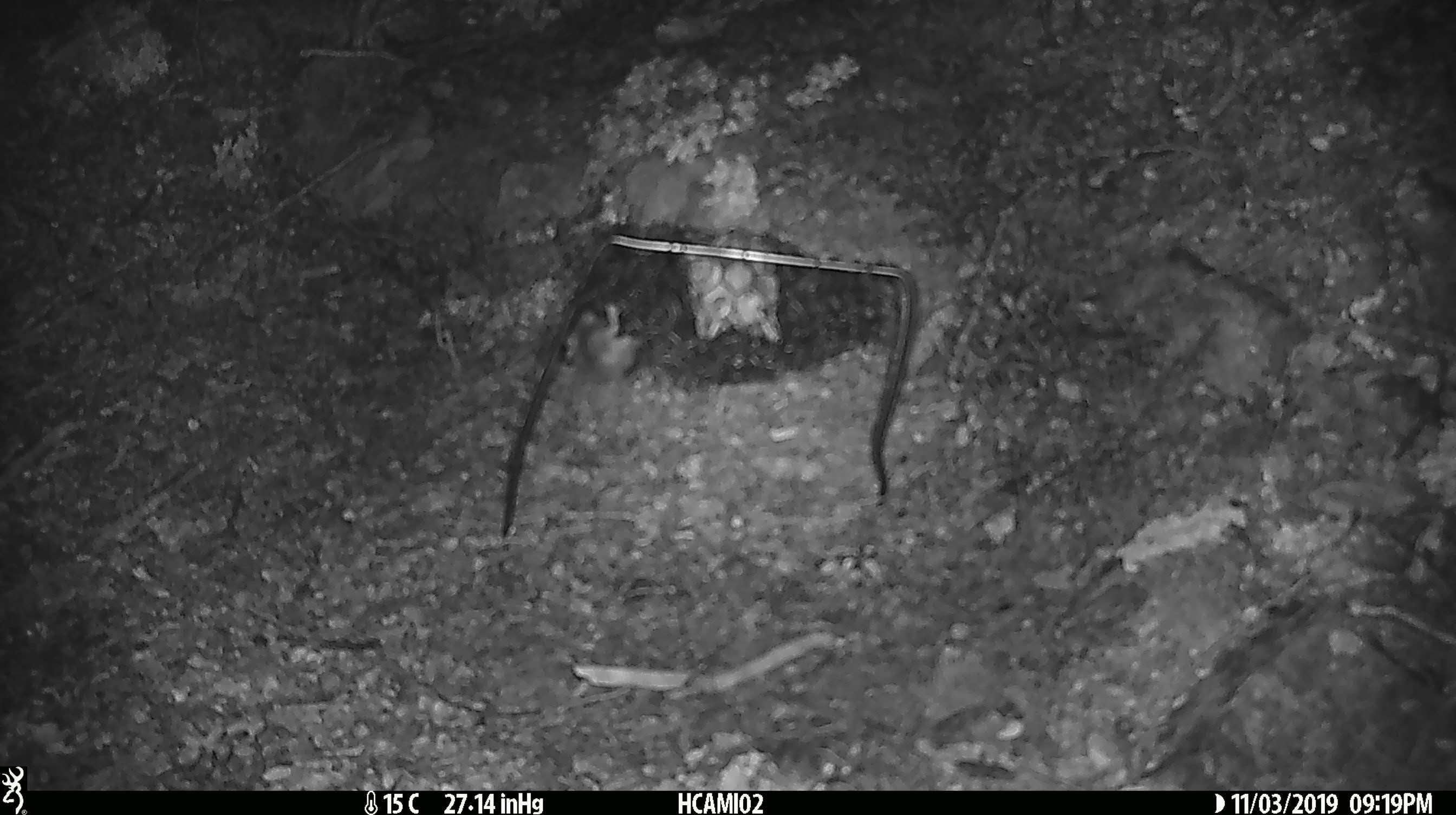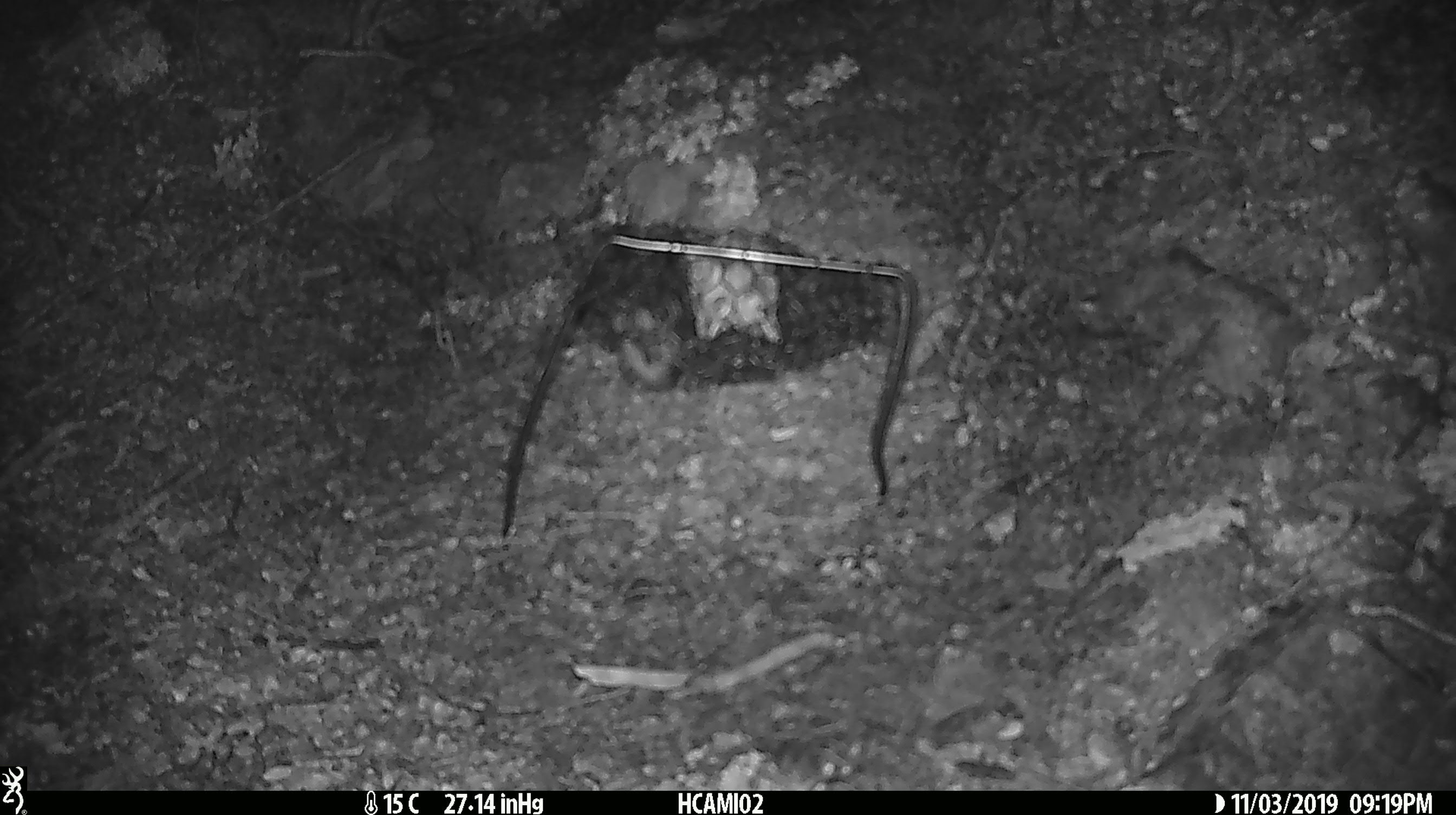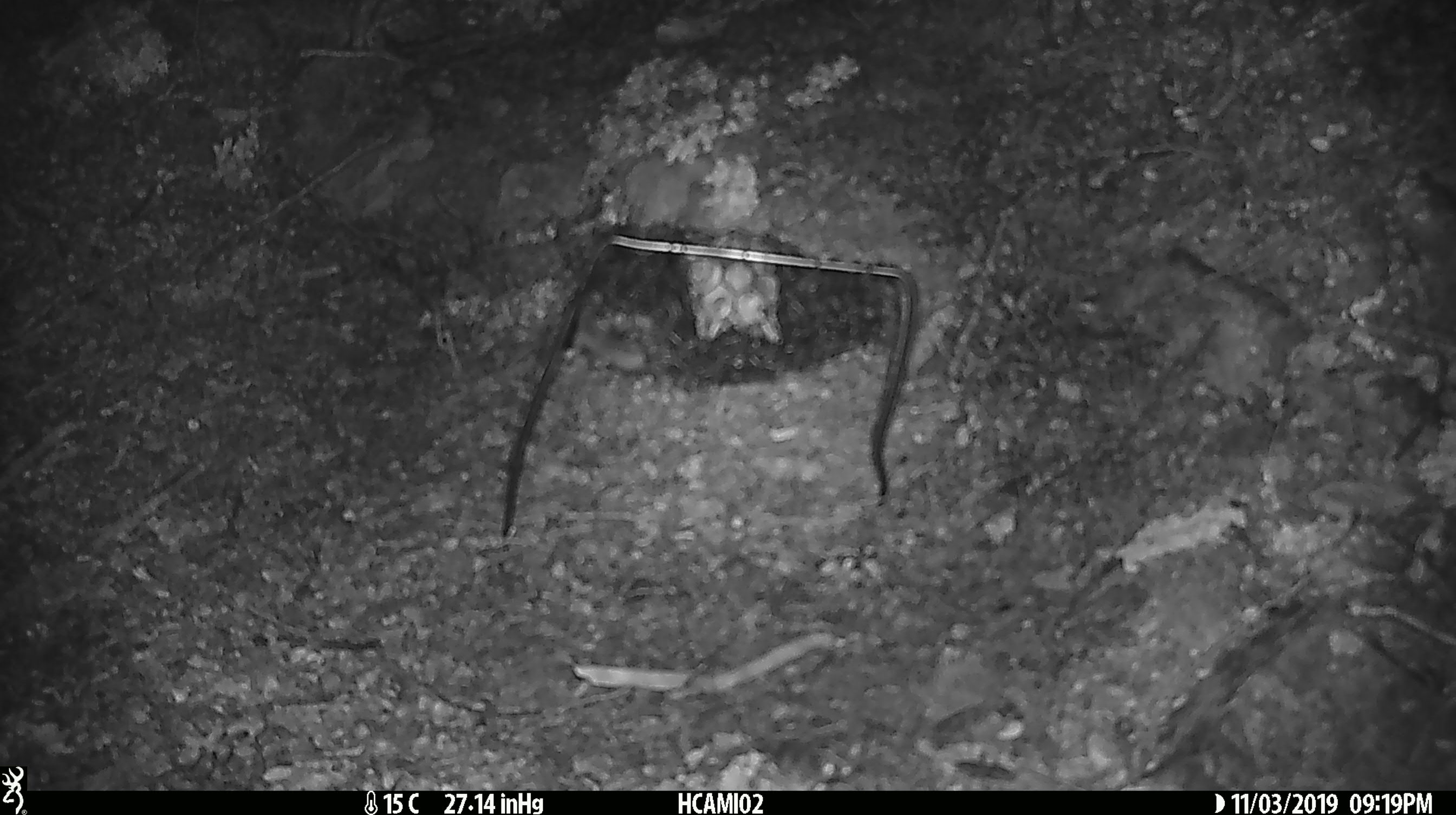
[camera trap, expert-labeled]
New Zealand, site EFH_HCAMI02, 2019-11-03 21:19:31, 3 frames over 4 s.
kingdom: Animalia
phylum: Chordata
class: Mammalia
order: Rodentia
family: Muridae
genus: Mus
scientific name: Mus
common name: mouse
Mouse (Mus).